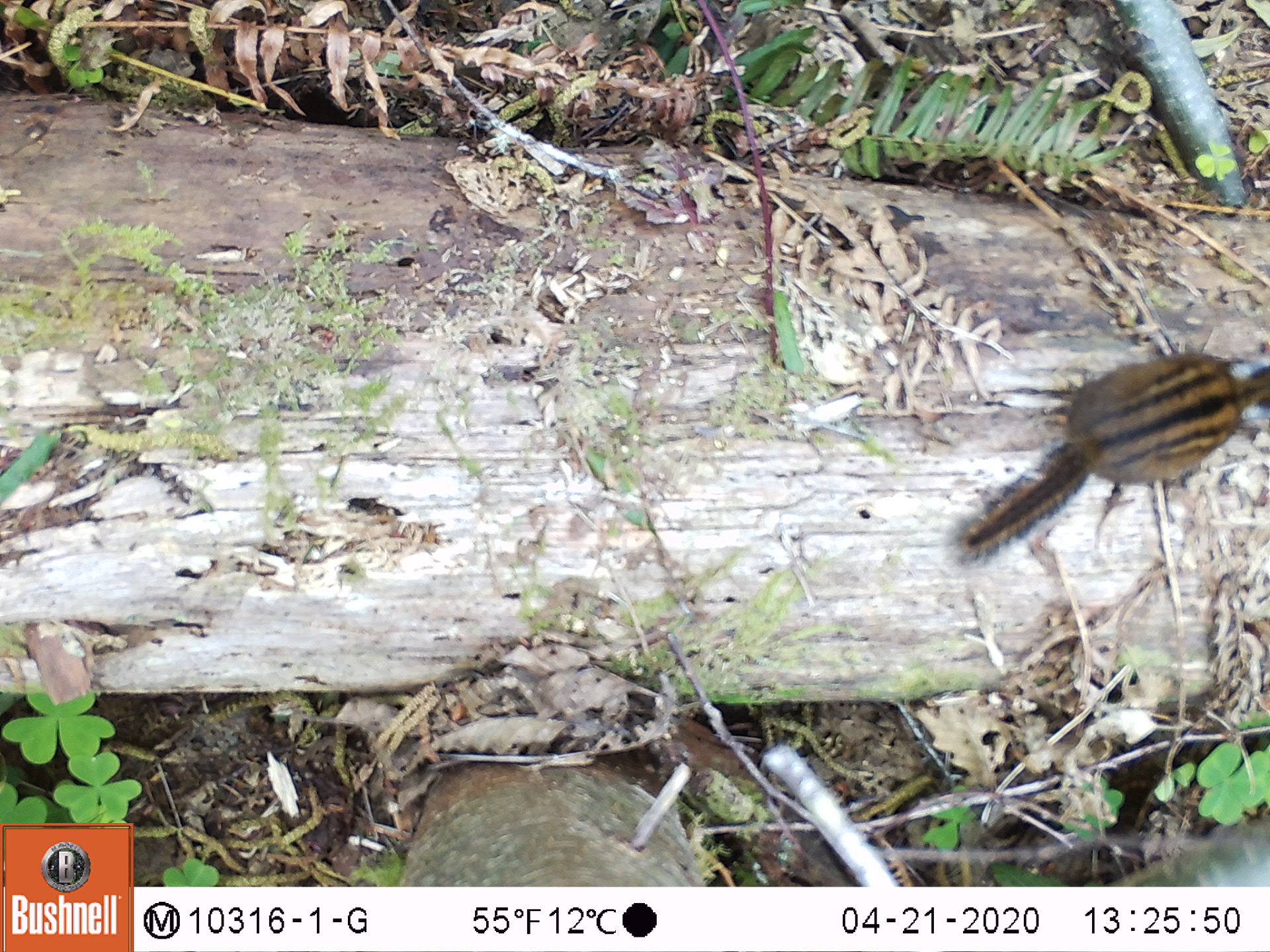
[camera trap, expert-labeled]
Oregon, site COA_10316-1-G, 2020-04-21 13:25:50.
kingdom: Animalia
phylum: Chordata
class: Mammalia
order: Rodentia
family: Sciuridae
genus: Neotamias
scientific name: Neotamias townsendii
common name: townsend's chipmunk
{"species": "townsend's chipmunk (Neotamias townsendii)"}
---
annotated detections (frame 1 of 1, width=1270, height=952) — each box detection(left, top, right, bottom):
townsend's chipmunk: detection(944, 344, 1259, 567)